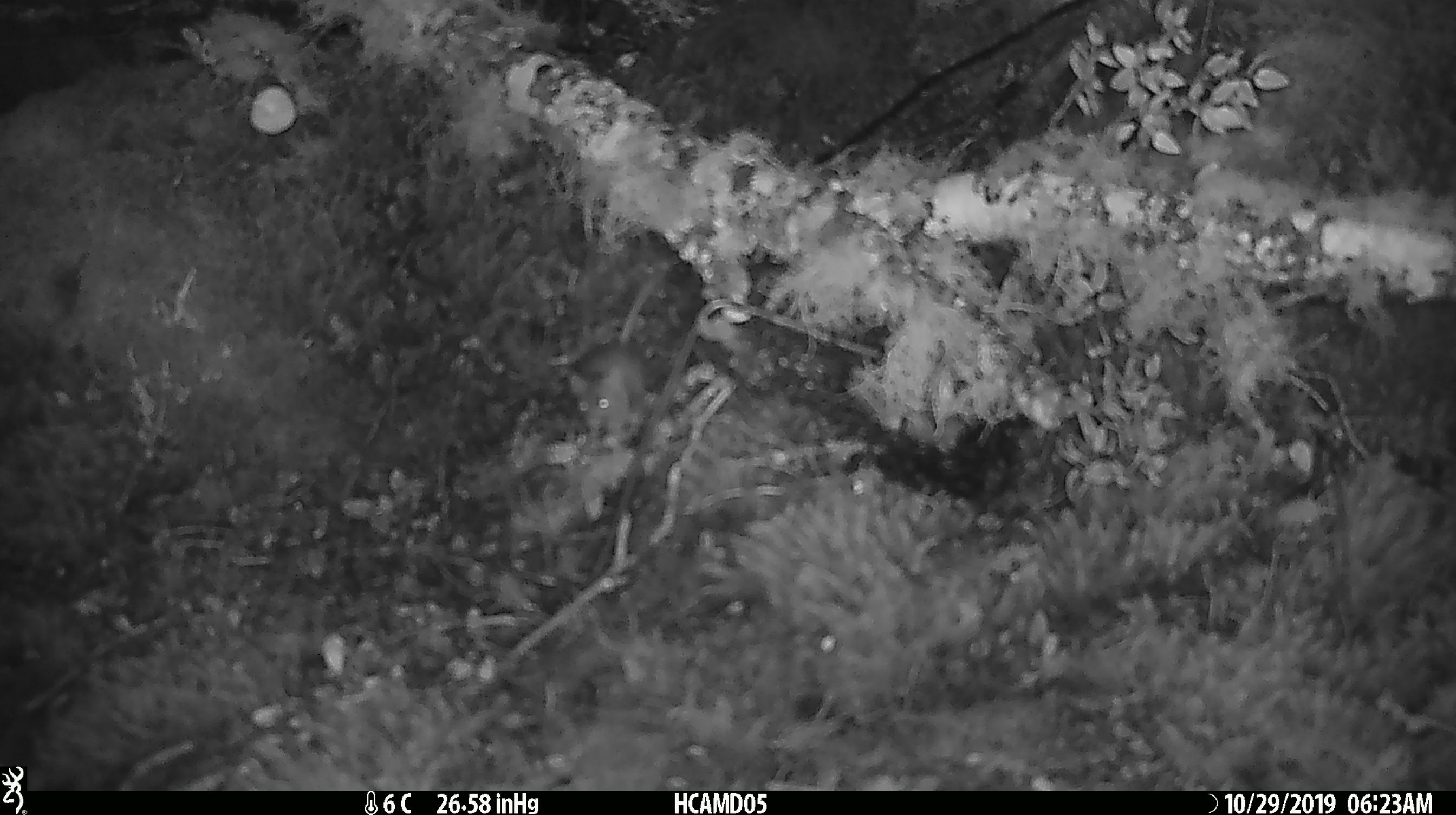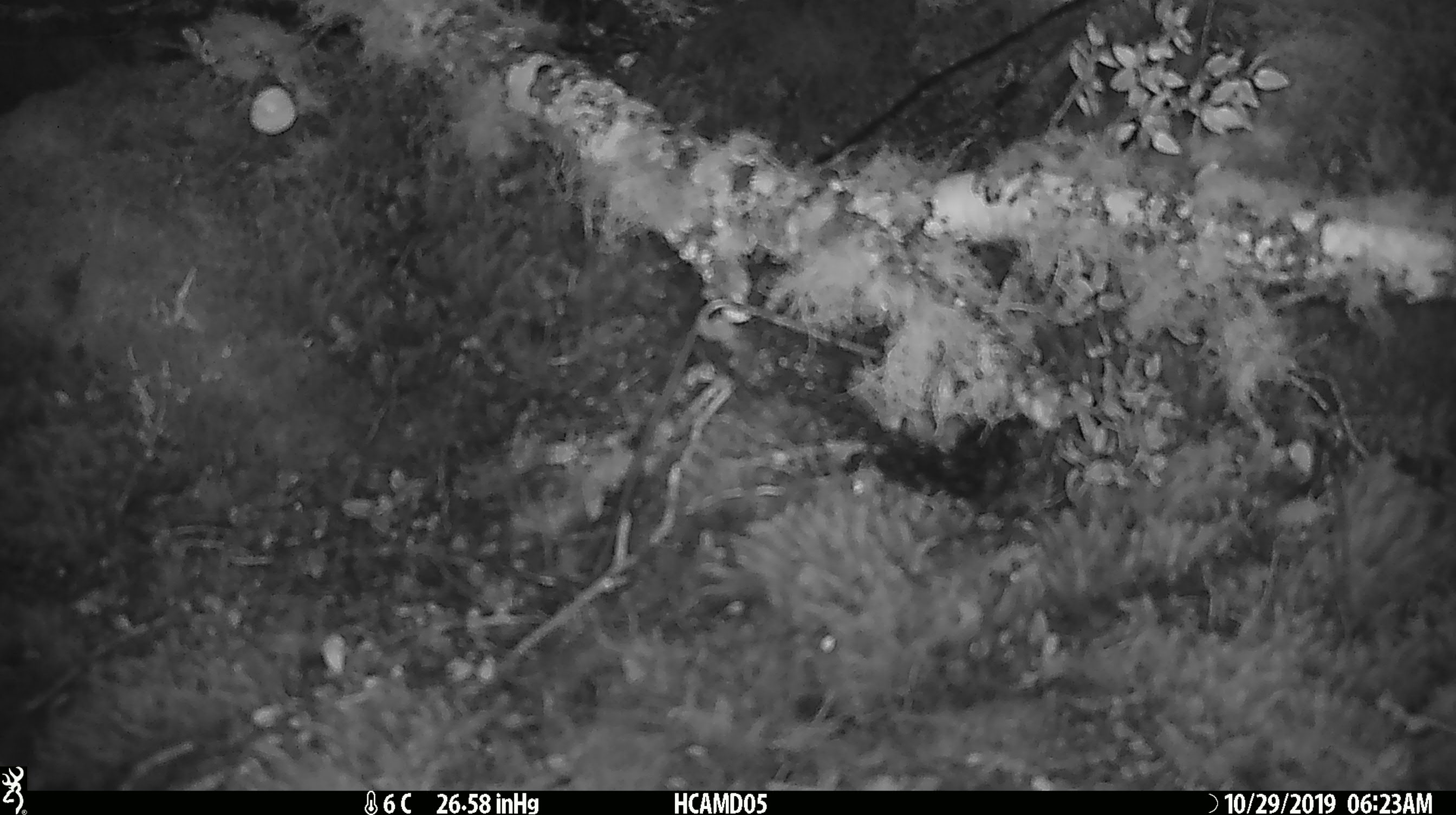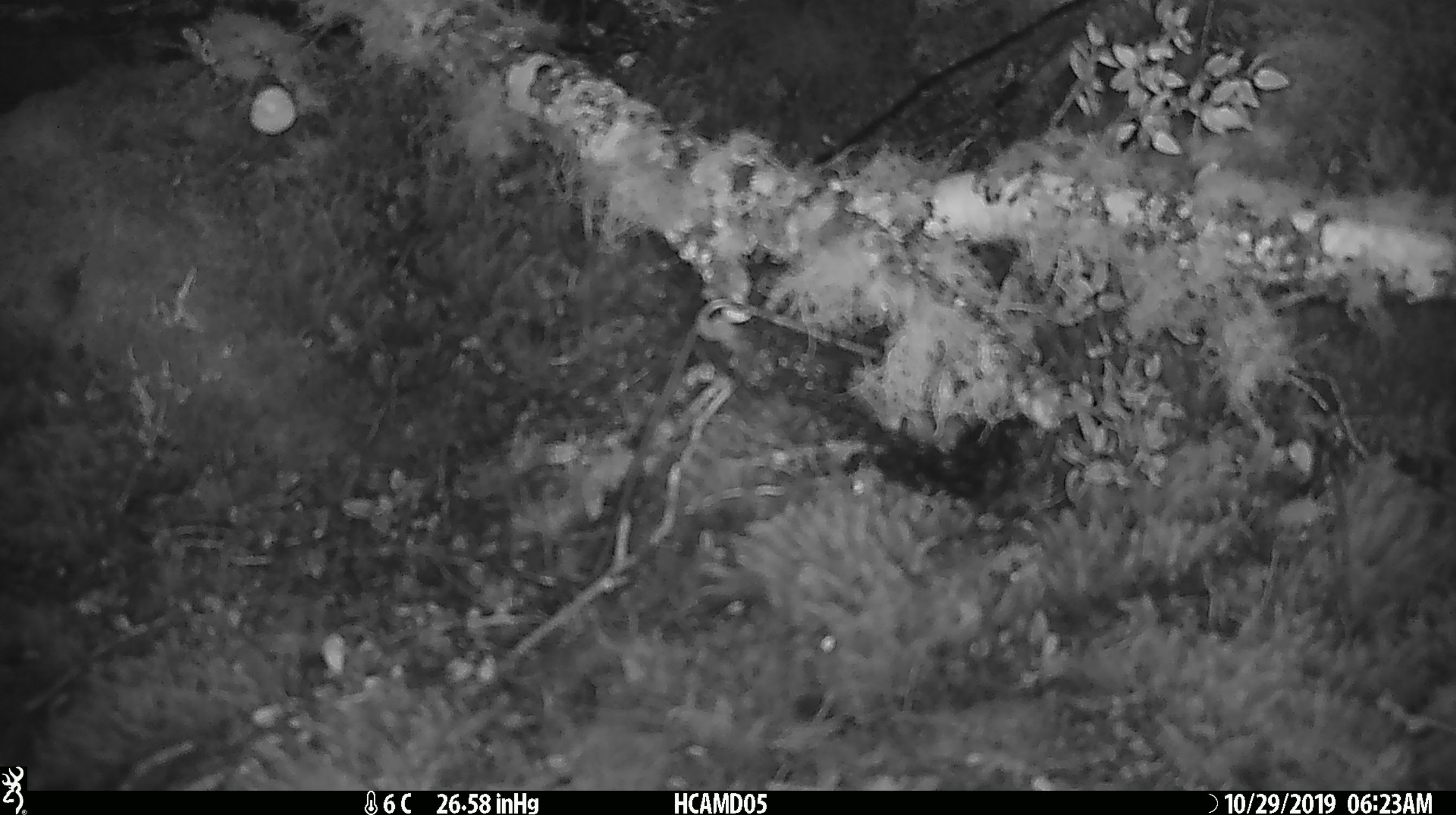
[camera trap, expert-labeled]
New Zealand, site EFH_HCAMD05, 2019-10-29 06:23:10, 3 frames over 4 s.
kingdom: Animalia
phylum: Chordata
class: Mammalia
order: Rodentia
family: Muridae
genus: Mus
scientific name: Mus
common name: mouse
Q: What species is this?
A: Mouse (Mus).